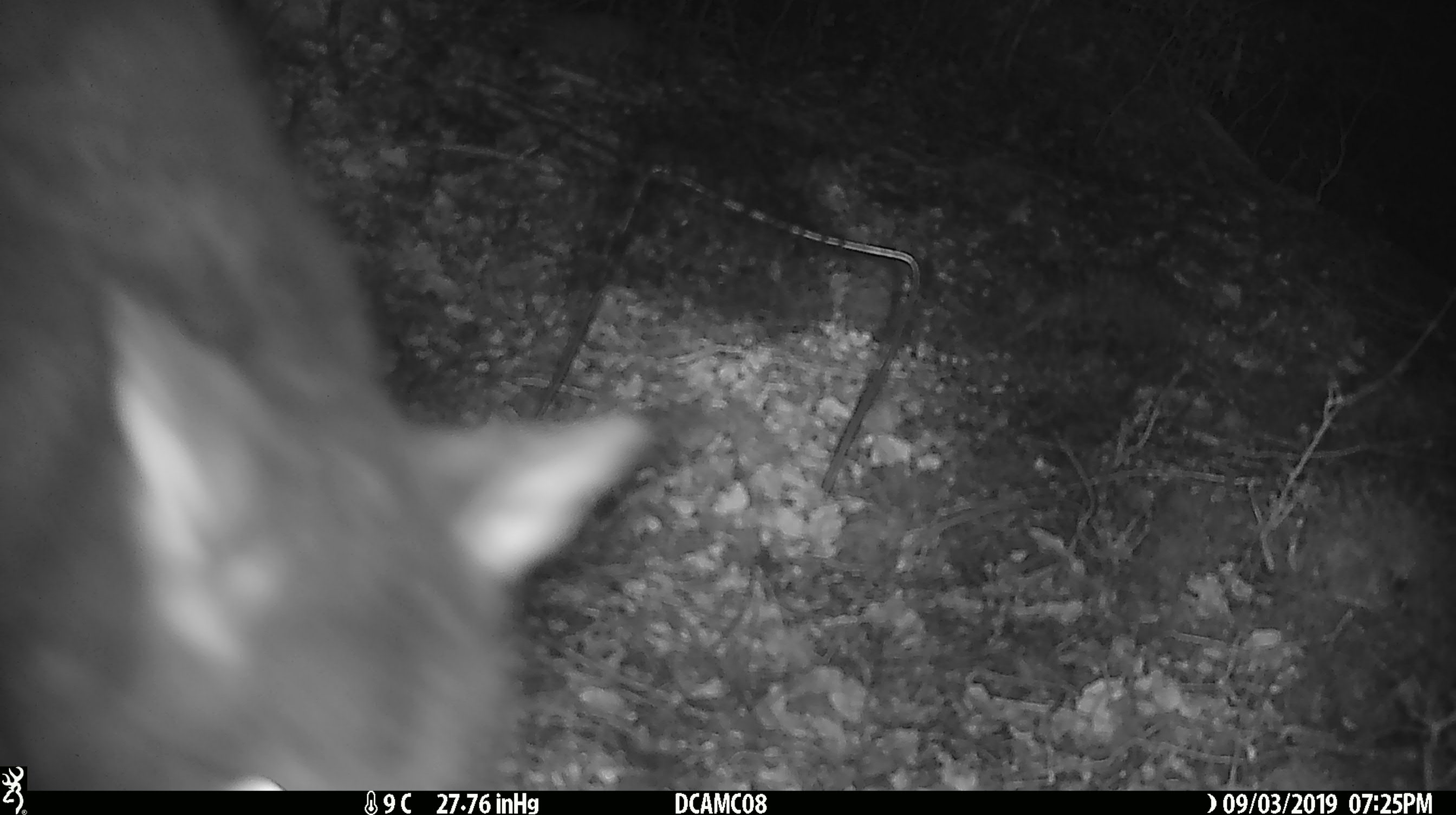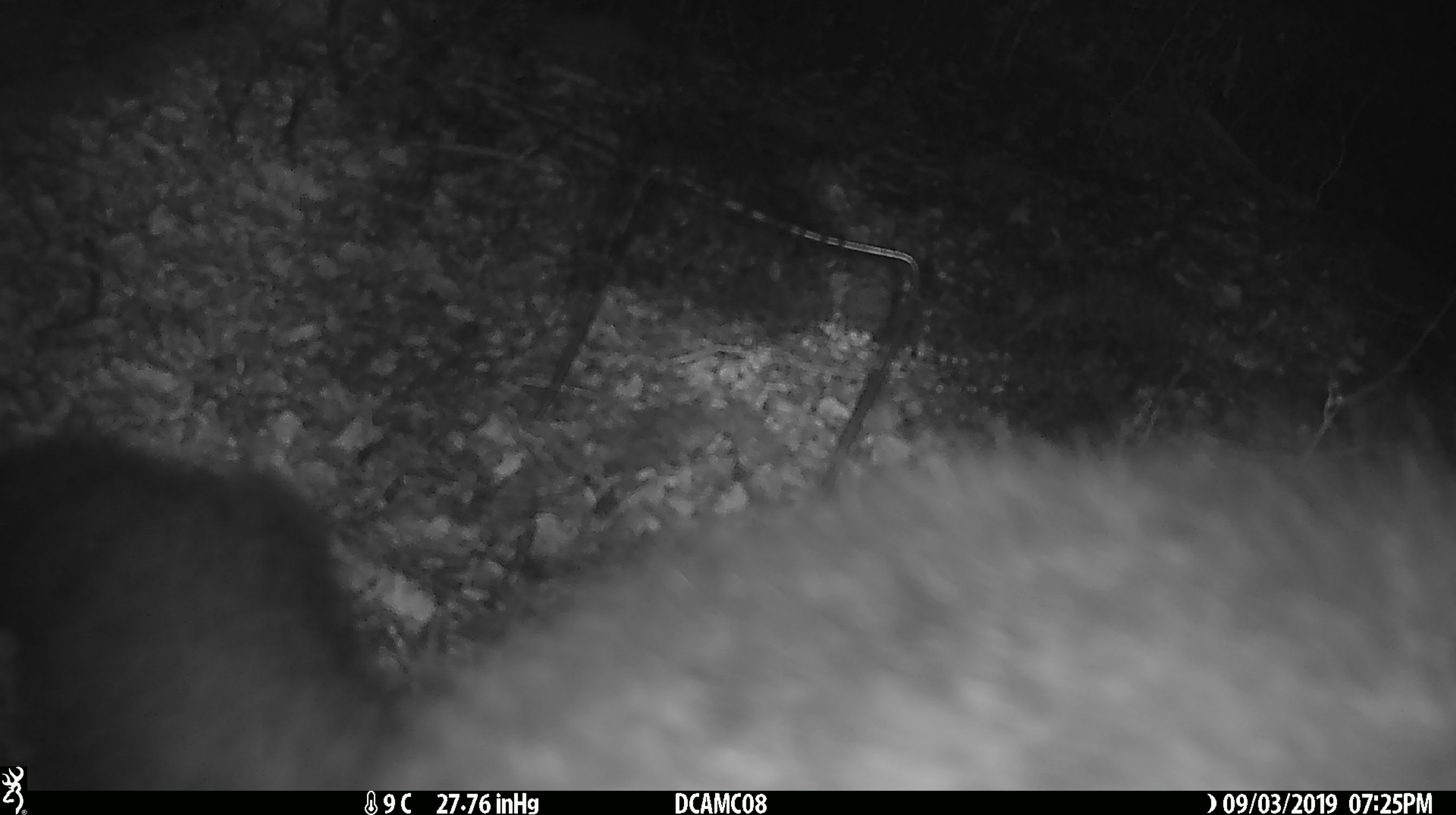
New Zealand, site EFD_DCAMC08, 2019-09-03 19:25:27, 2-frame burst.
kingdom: Animalia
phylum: Chordata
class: Mammalia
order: Diprotodontia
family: Phalangeridae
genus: Trichosurus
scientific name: Trichosurus vulpecula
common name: common brushtail possum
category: possum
Possum (common brushtail possum) (Trichosurus vulpecula).